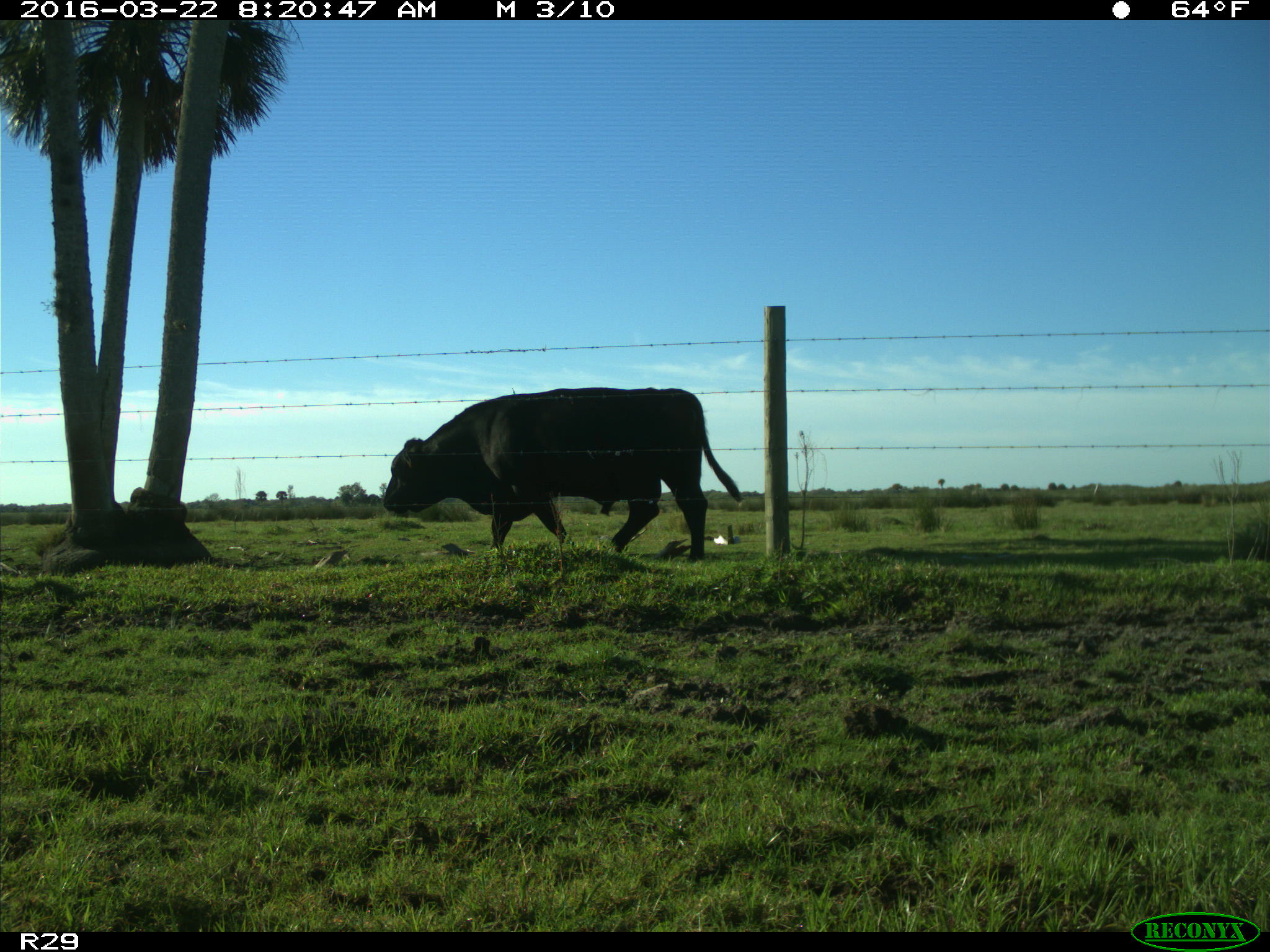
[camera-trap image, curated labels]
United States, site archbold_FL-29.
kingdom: Animalia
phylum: Chordata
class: Mammalia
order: Artiodactyla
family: Bovidae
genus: Bos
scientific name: Bos taurus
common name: domestic cow